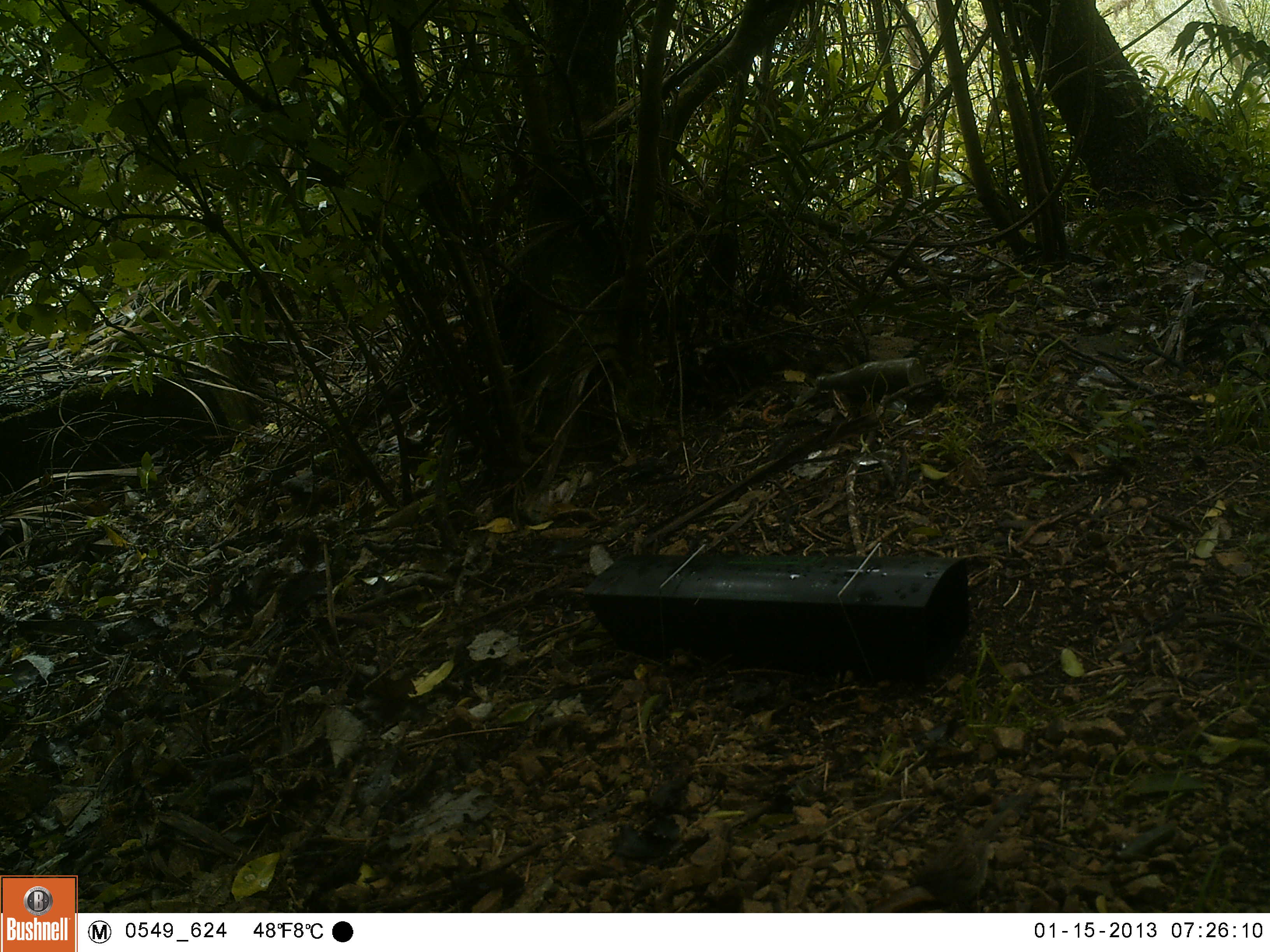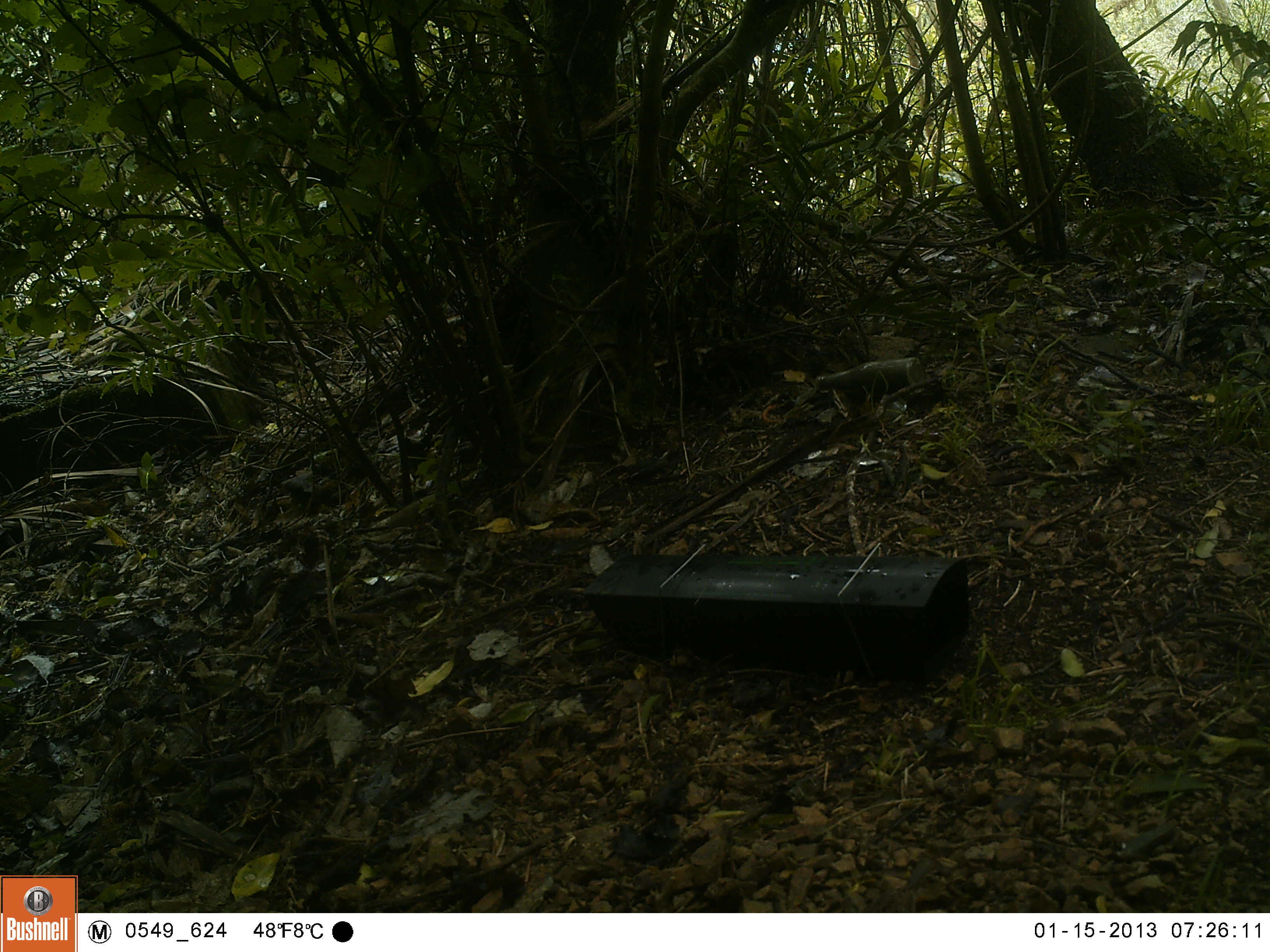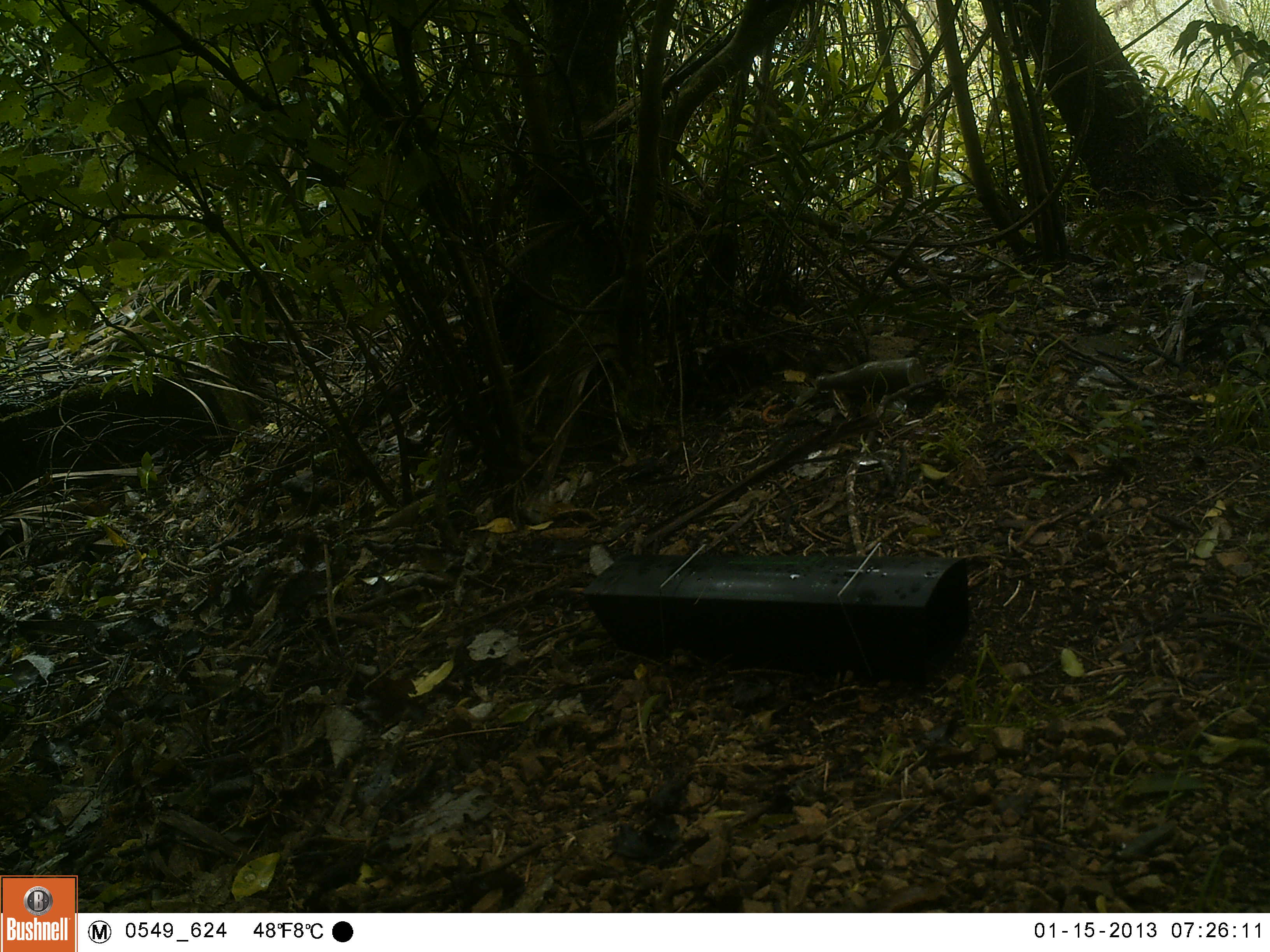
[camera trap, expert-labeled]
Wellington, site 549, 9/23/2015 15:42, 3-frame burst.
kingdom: Animalia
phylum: Chordata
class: Aves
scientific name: Aves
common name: bird